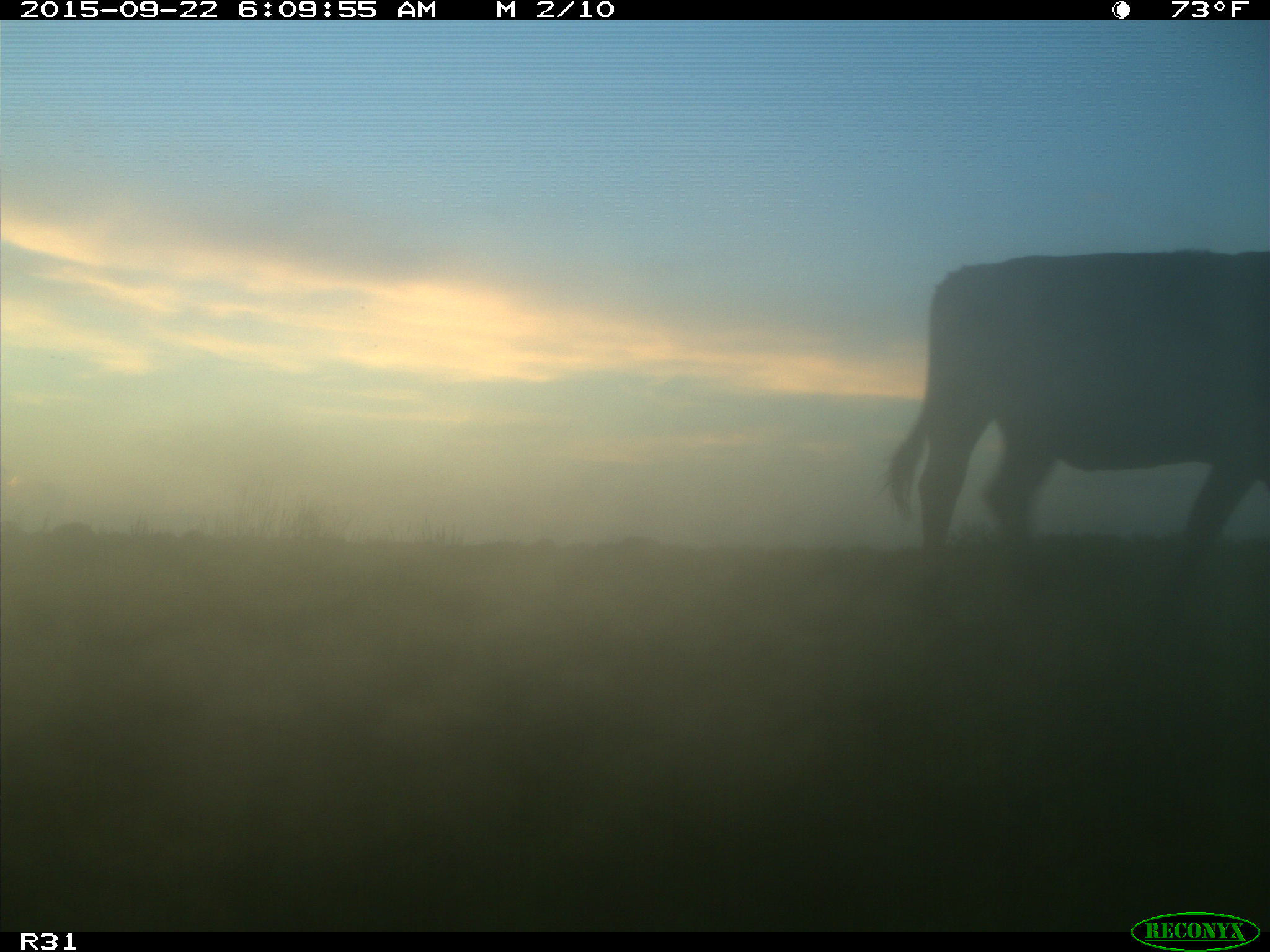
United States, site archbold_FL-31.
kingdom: Animalia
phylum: Chordata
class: Mammalia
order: Artiodactyla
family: Bovidae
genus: Bos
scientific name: Bos taurus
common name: domestic cow